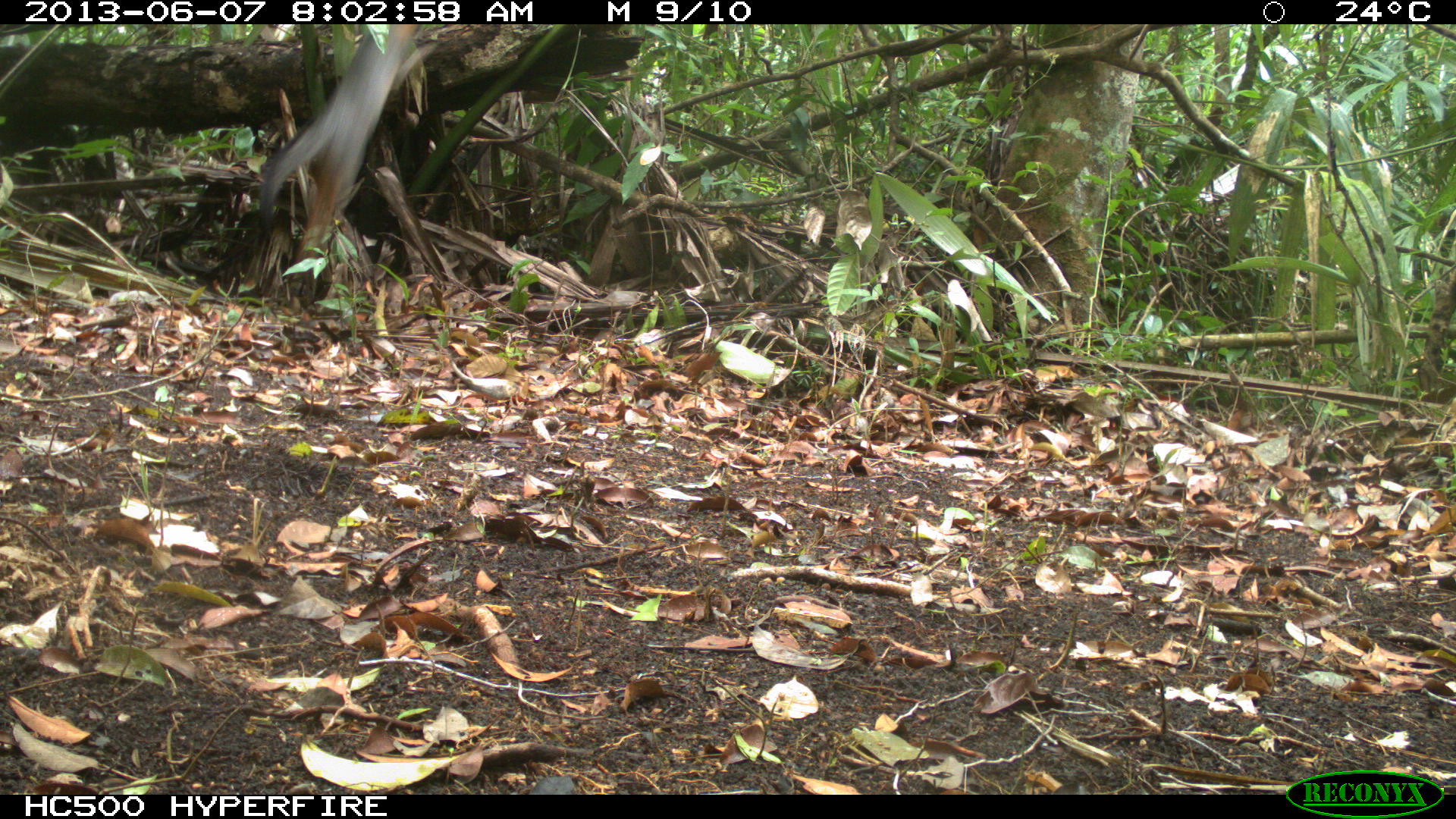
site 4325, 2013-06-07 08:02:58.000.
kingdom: Animalia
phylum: Chordata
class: Mammalia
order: Carnivora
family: Canidae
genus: Urocyon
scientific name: Urocyon cinereoargenteus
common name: gray fox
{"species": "Urocyon cinereoargenteus (gray fox)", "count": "1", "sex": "female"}